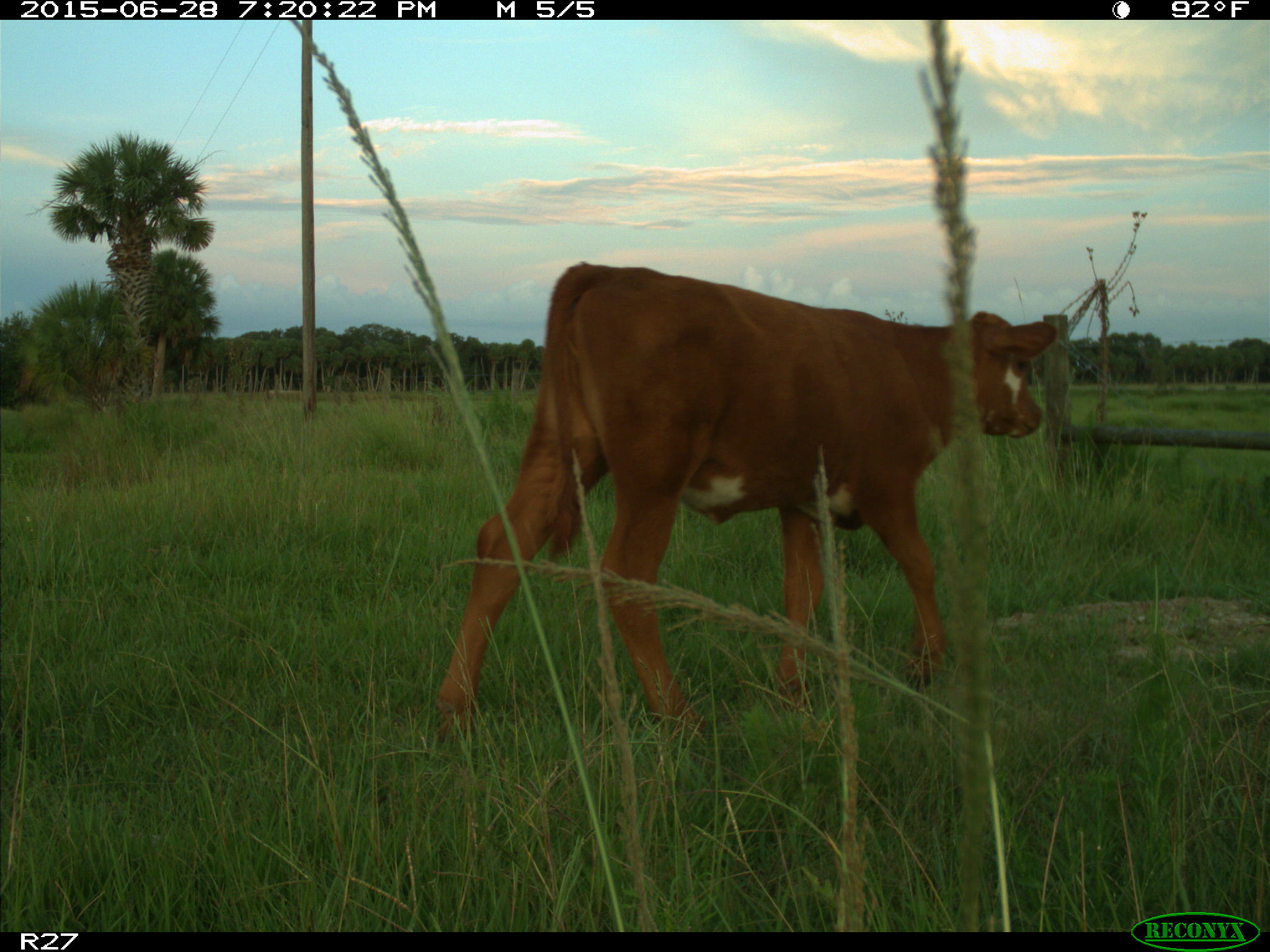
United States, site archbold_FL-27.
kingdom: Animalia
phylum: Chordata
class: Mammalia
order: Artiodactyla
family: Bovidae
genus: Bos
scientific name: Bos taurus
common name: domestic cow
Bos taurus (domestic cow).